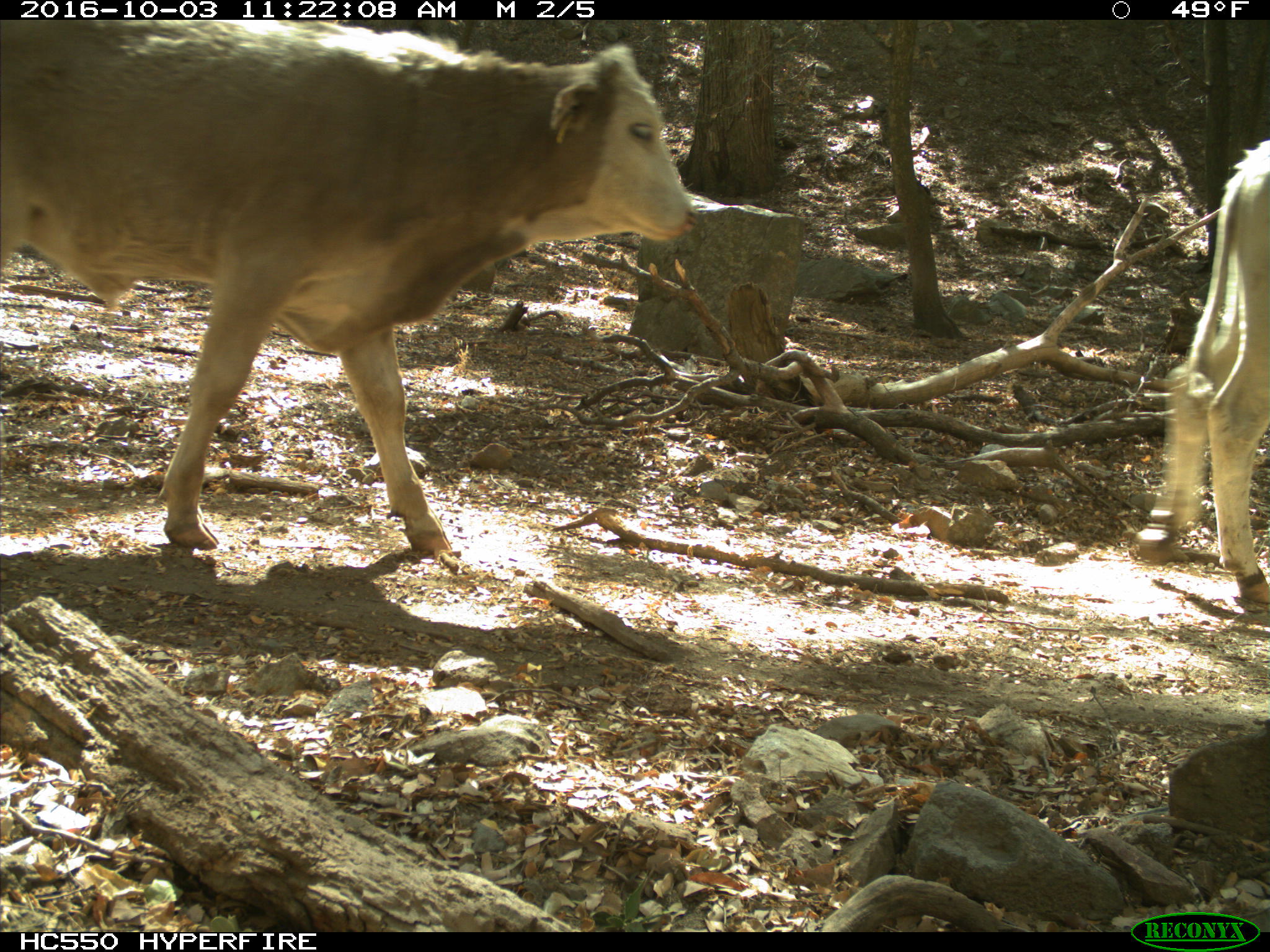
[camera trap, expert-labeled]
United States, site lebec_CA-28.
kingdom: Animalia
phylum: Chordata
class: Mammalia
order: Artiodactyla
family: Bovidae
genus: Bos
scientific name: Bos taurus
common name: domestic cow